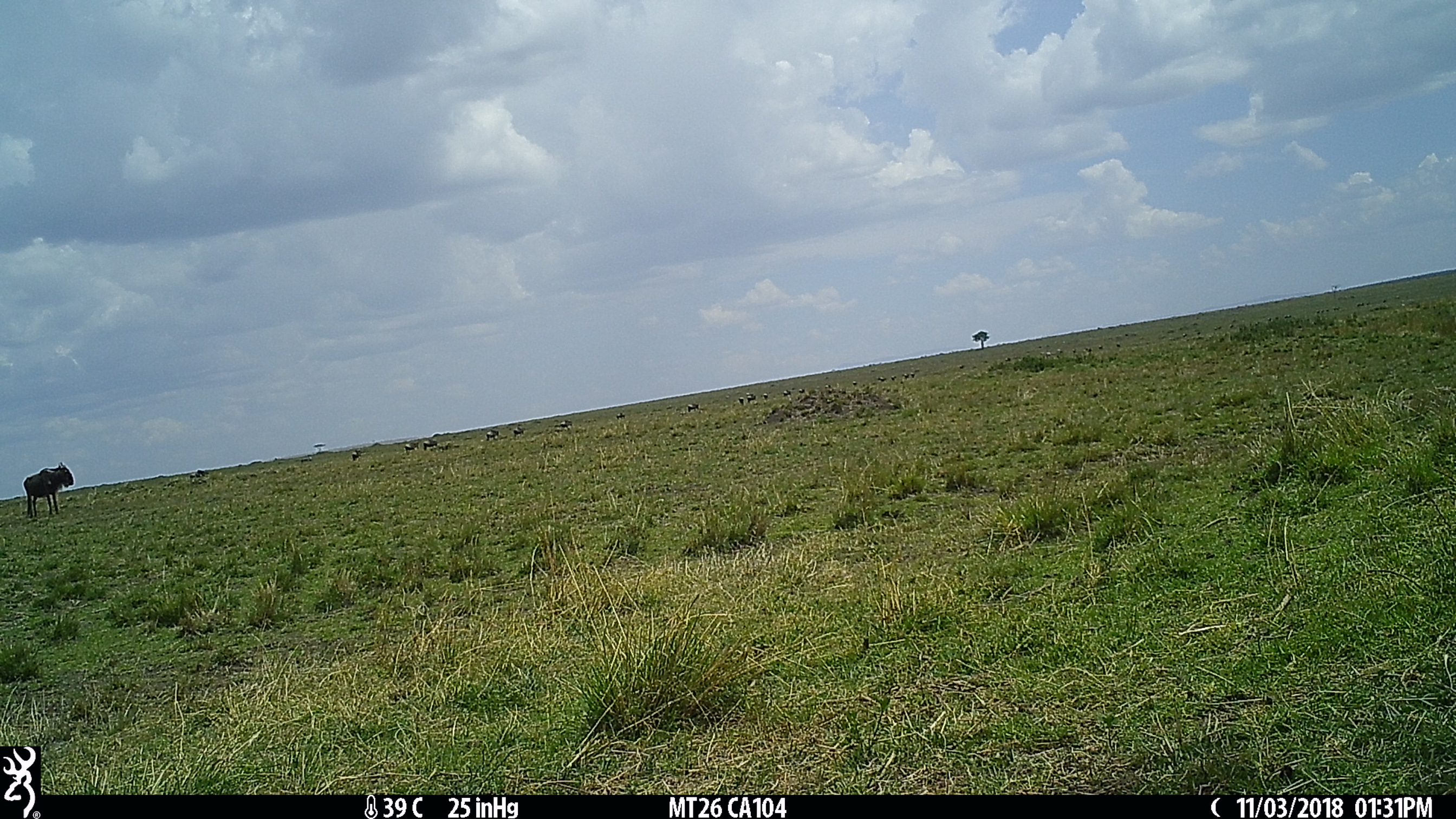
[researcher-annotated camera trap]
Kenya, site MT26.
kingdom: Animalia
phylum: Chordata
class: Mammalia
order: Artiodactyla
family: Bovidae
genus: Connochaetes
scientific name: Connochaetes taurinus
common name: blue wildebeest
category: wildebeest